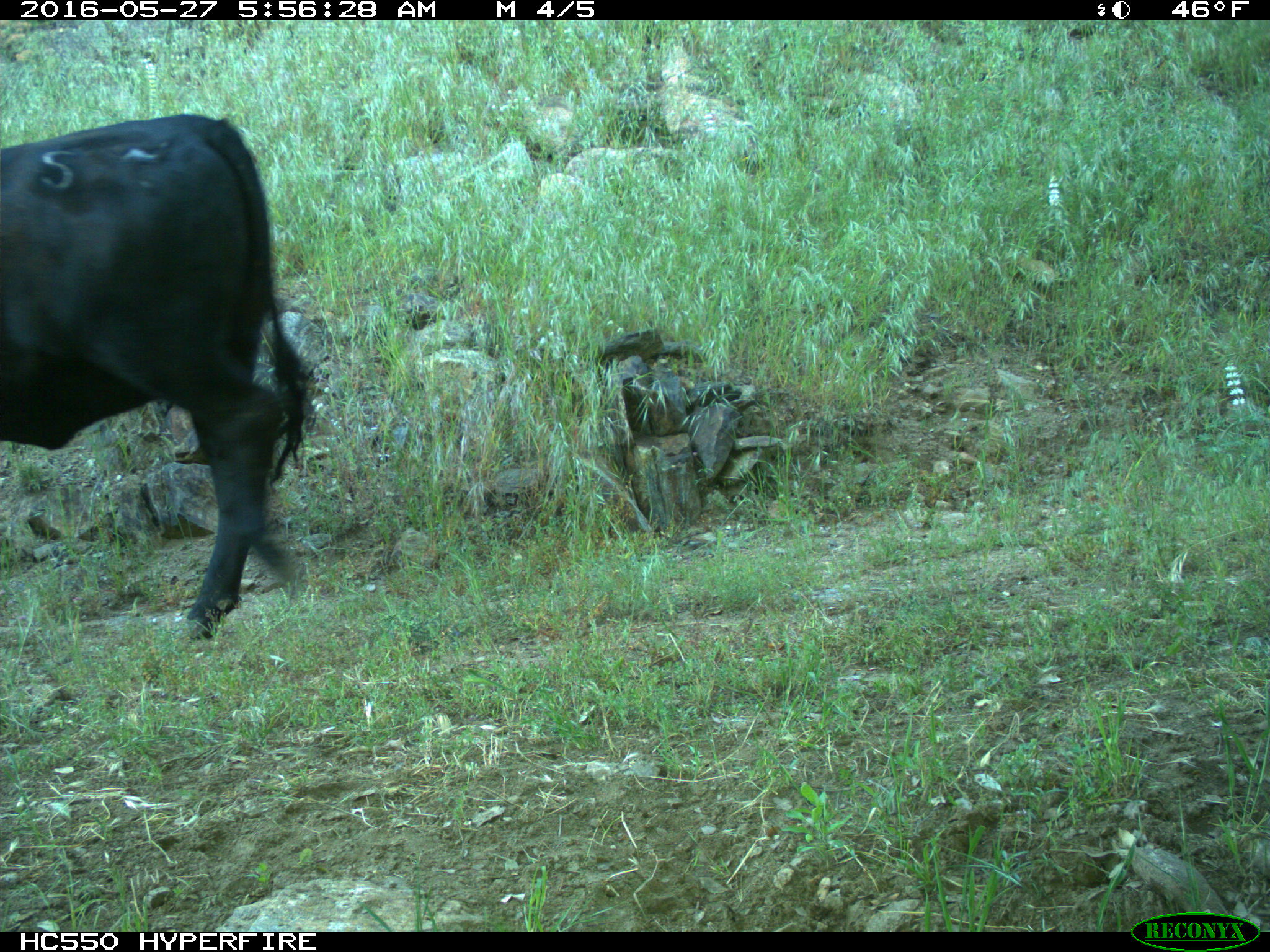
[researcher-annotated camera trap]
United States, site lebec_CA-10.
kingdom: Animalia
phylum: Chordata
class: Mammalia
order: Artiodactyla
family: Bovidae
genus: Bos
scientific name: Bos taurus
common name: domestic cow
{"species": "Bos taurus (domestic cow)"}